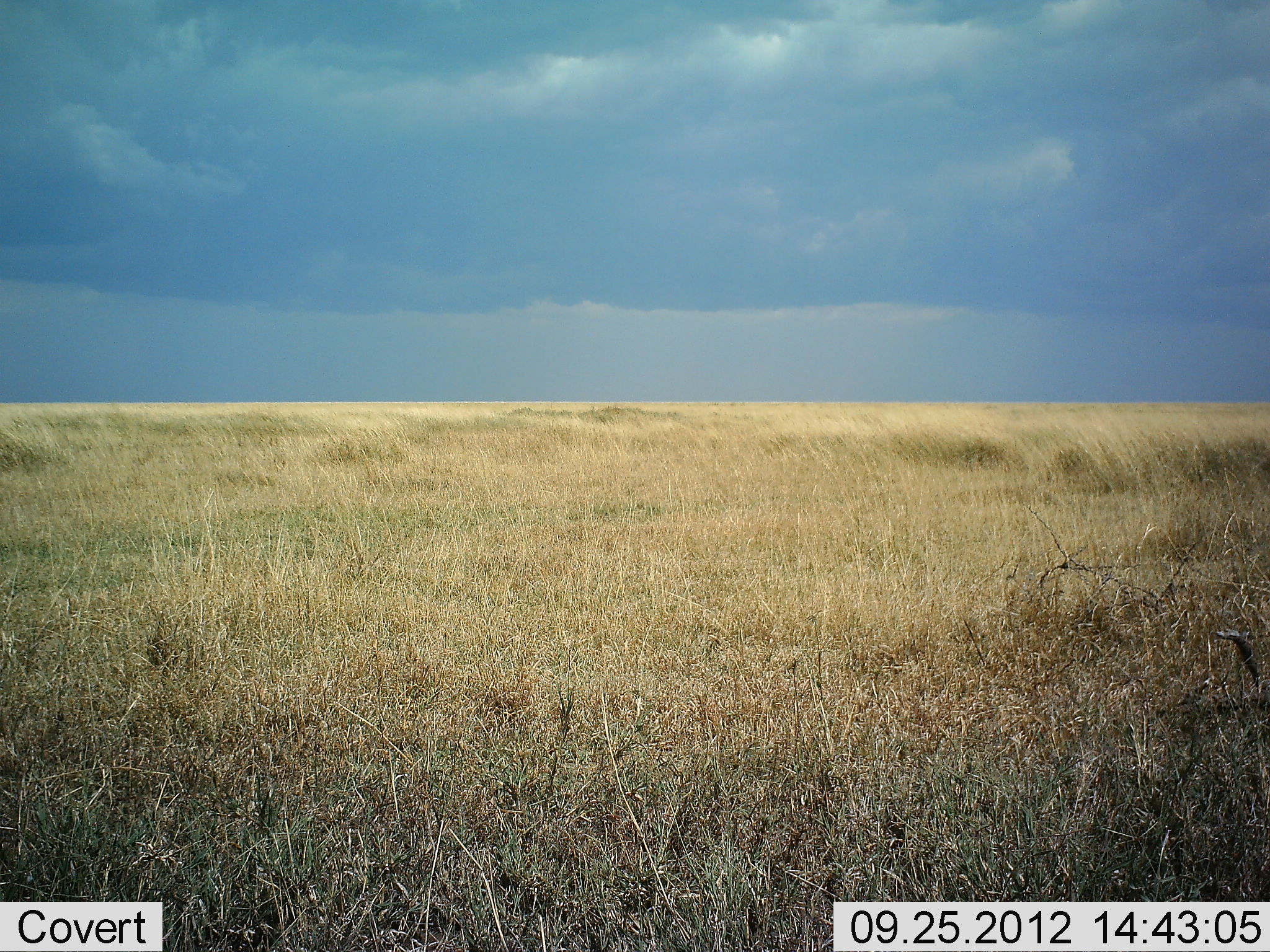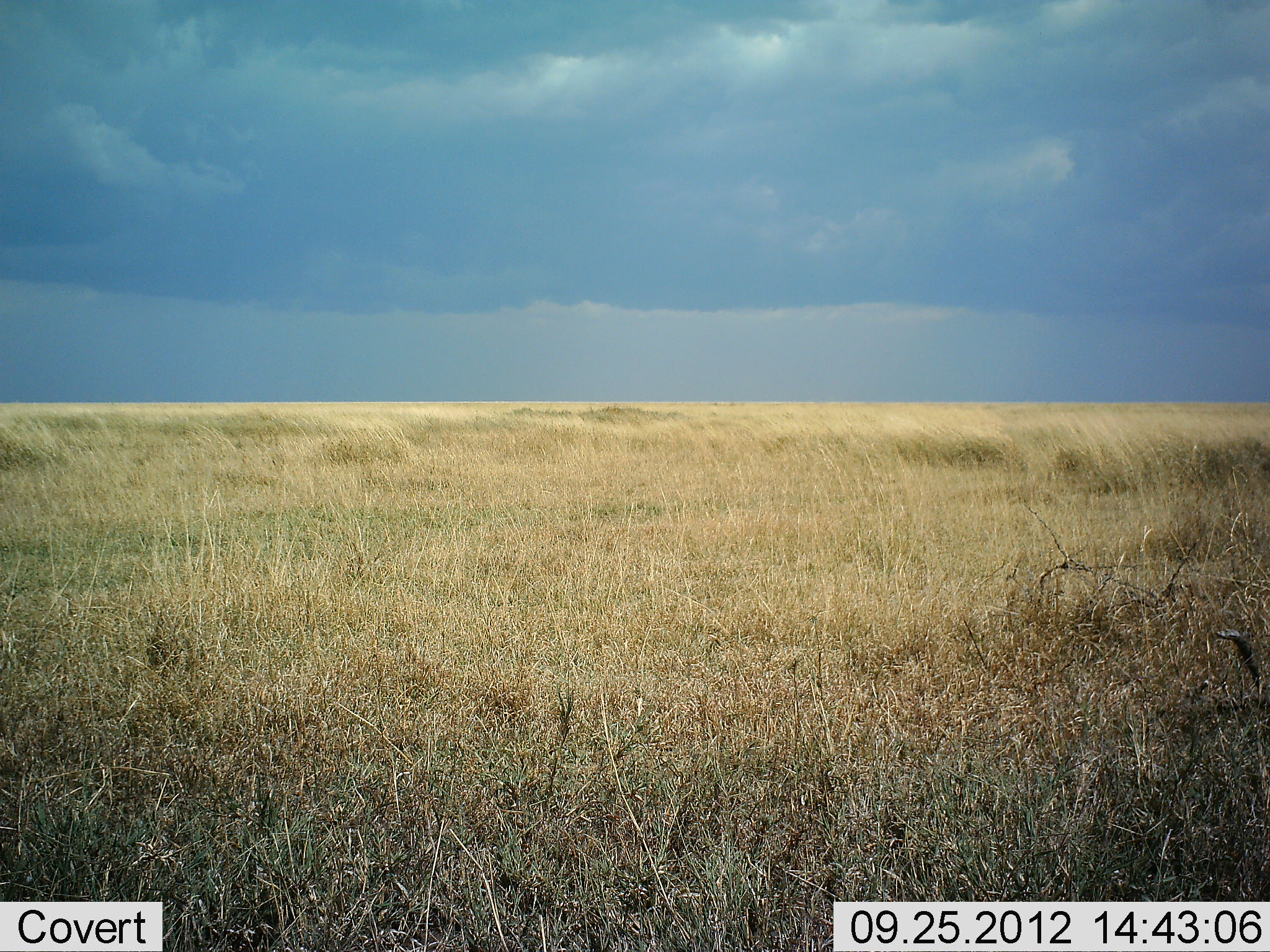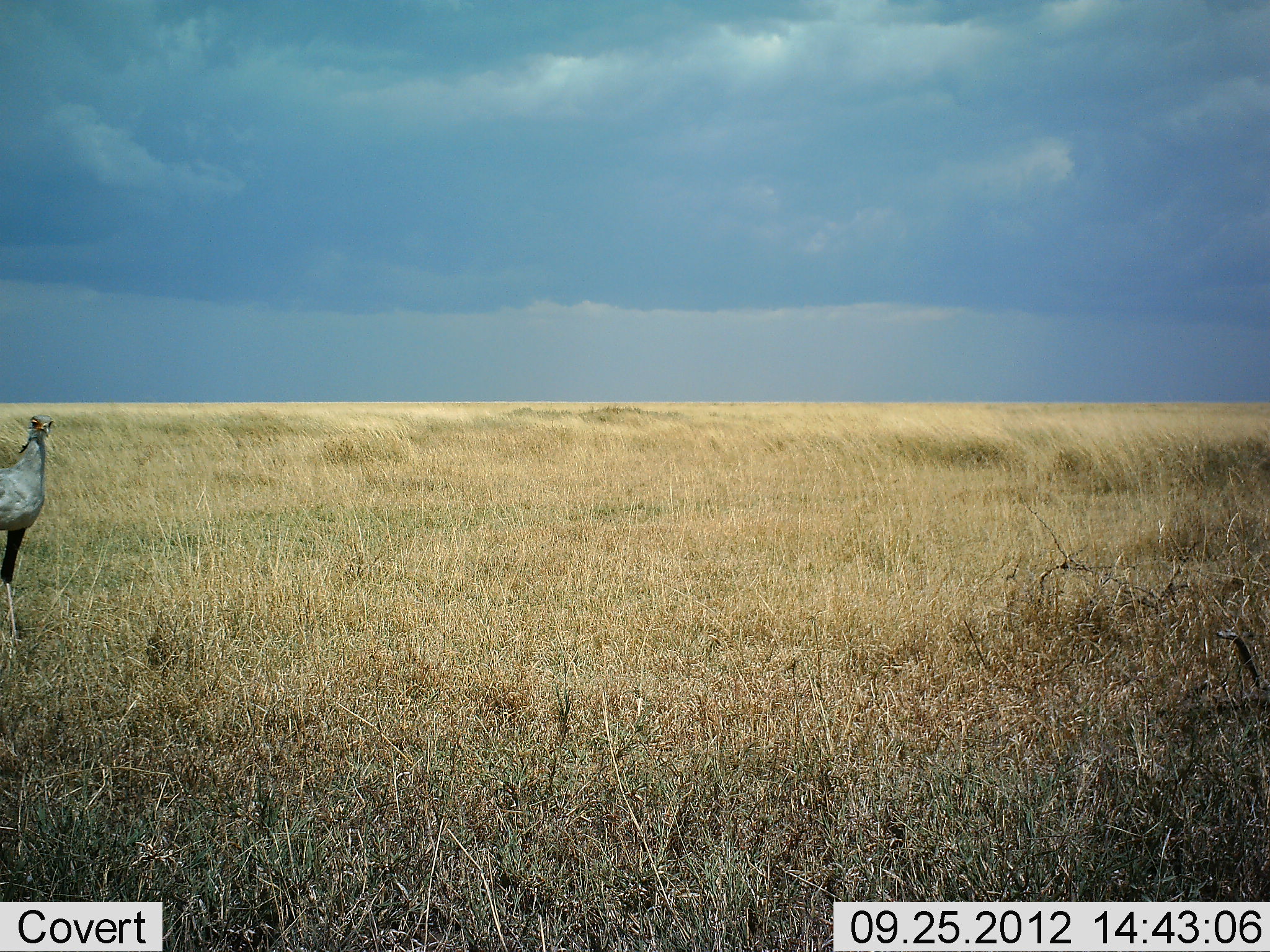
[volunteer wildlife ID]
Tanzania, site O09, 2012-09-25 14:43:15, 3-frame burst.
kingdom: Animalia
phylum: Chordata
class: Aves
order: Accipitriformes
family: Sagittariidae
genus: Sagittarius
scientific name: Sagittarius serpentarius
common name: secretary bird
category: secretarybird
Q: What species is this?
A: Secretarybird (secretary bird) (Sagittarius serpentarius).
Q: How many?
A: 1.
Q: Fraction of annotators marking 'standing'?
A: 20%.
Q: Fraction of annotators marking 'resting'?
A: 0%.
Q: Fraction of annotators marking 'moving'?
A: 90%.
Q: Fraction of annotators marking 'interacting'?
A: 0%.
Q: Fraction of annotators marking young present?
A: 0%.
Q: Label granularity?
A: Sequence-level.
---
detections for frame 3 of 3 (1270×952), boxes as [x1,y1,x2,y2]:
animal: [1,411,54,646]